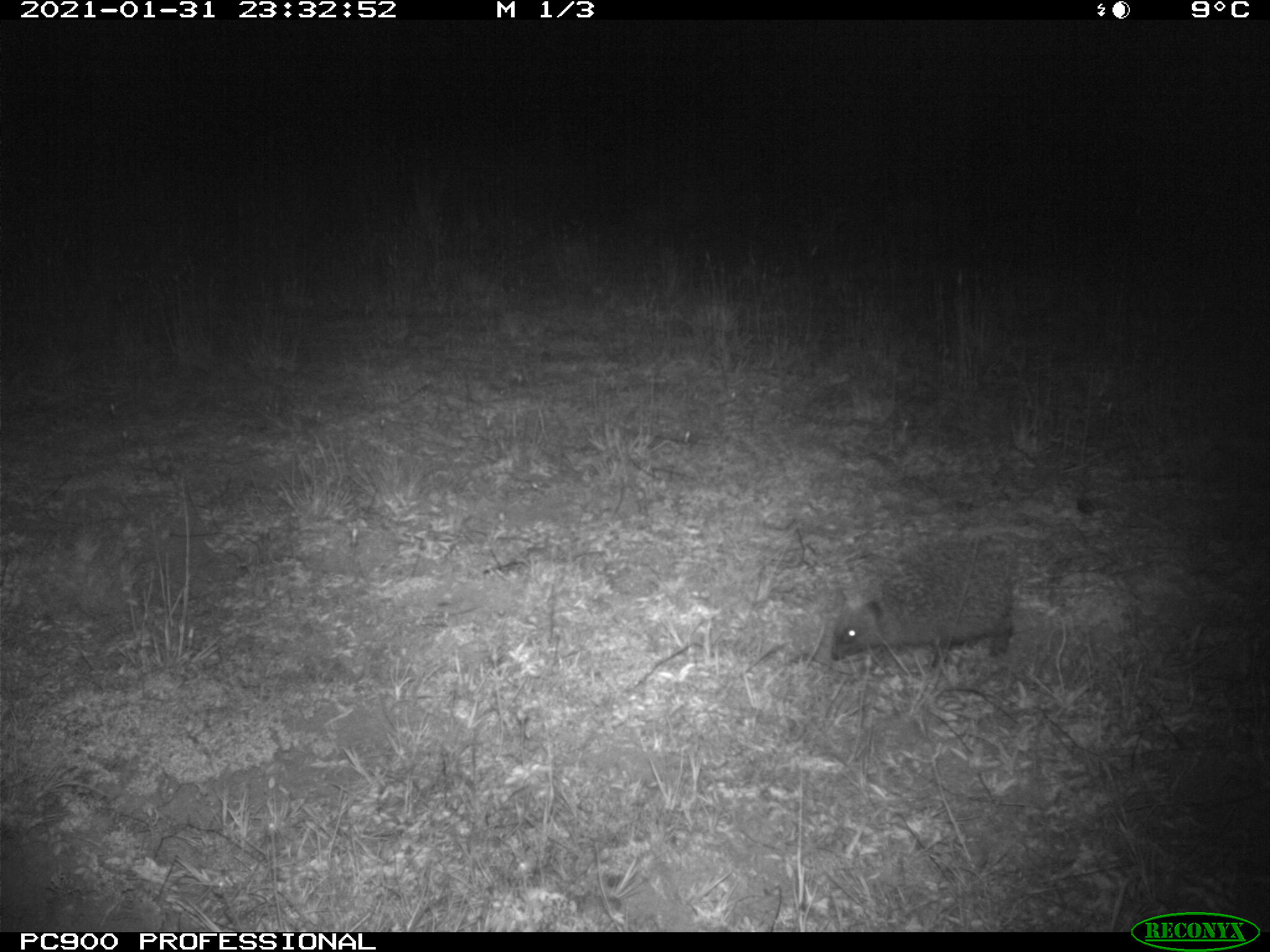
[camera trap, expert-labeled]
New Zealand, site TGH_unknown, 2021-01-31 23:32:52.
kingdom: Animalia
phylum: Chordata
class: Mammalia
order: Eulipotyphla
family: Erinaceidae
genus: Erinaceus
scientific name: Erinaceus europaeus europaeus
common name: european hedgehog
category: hedgehog